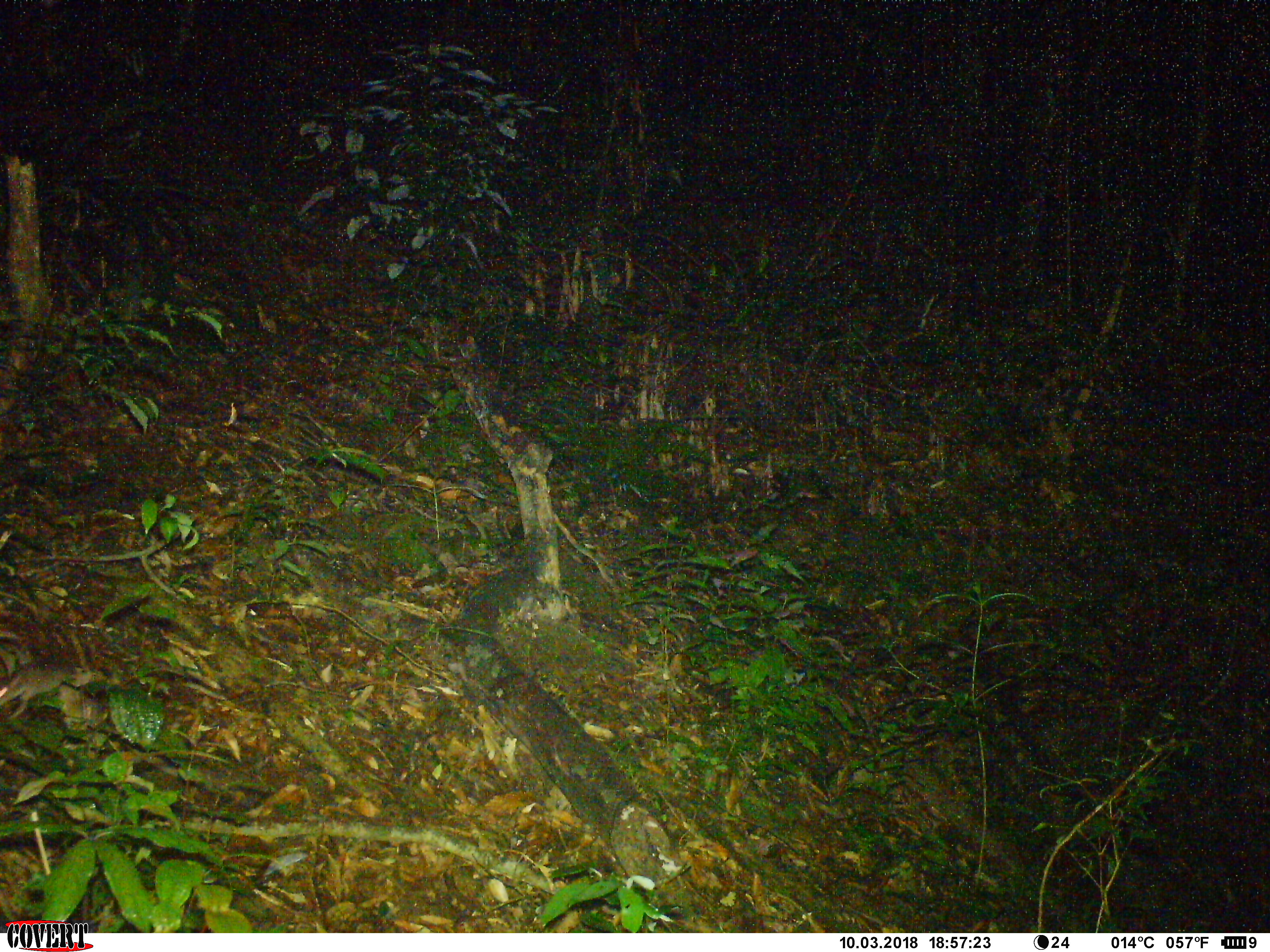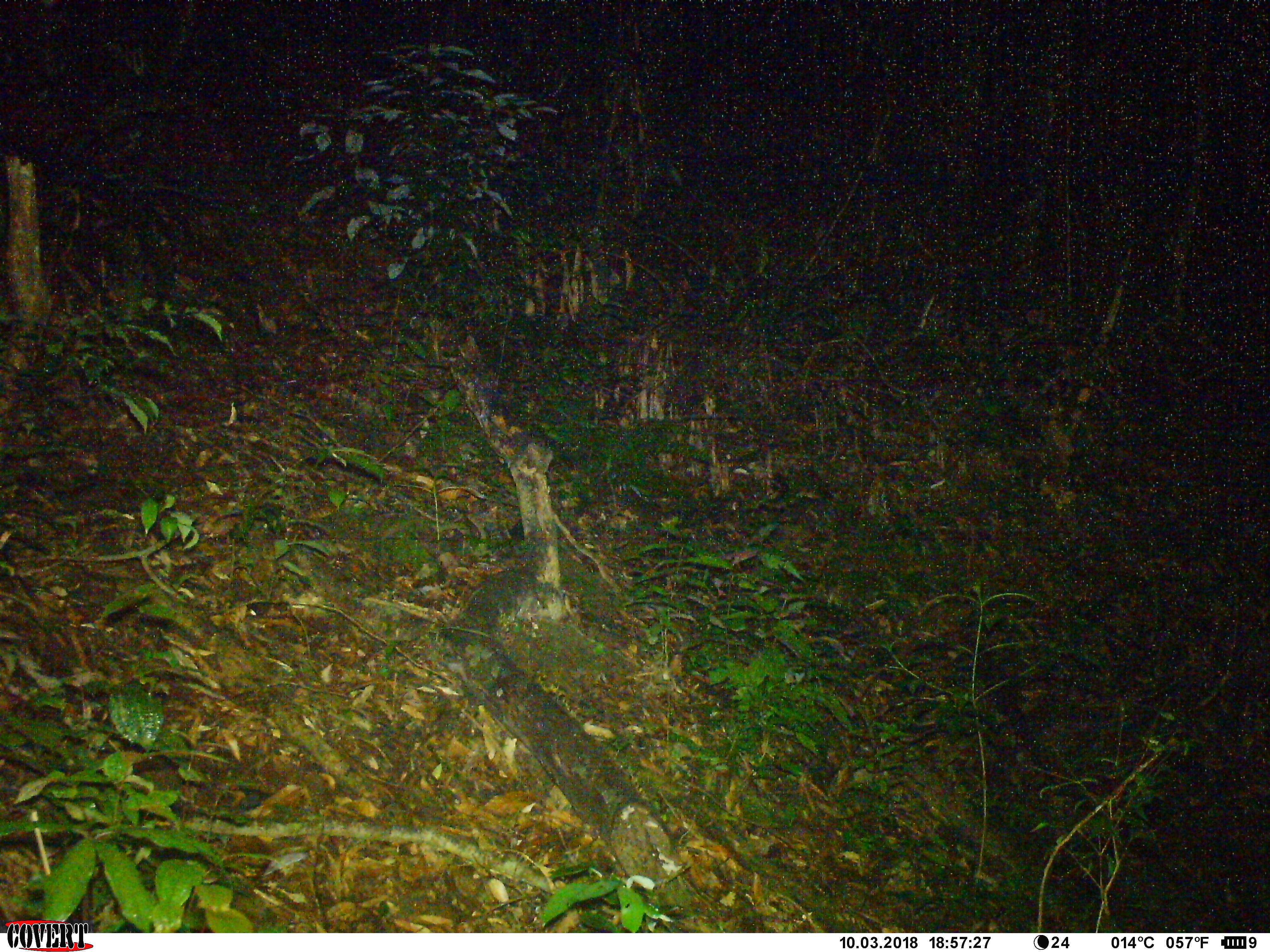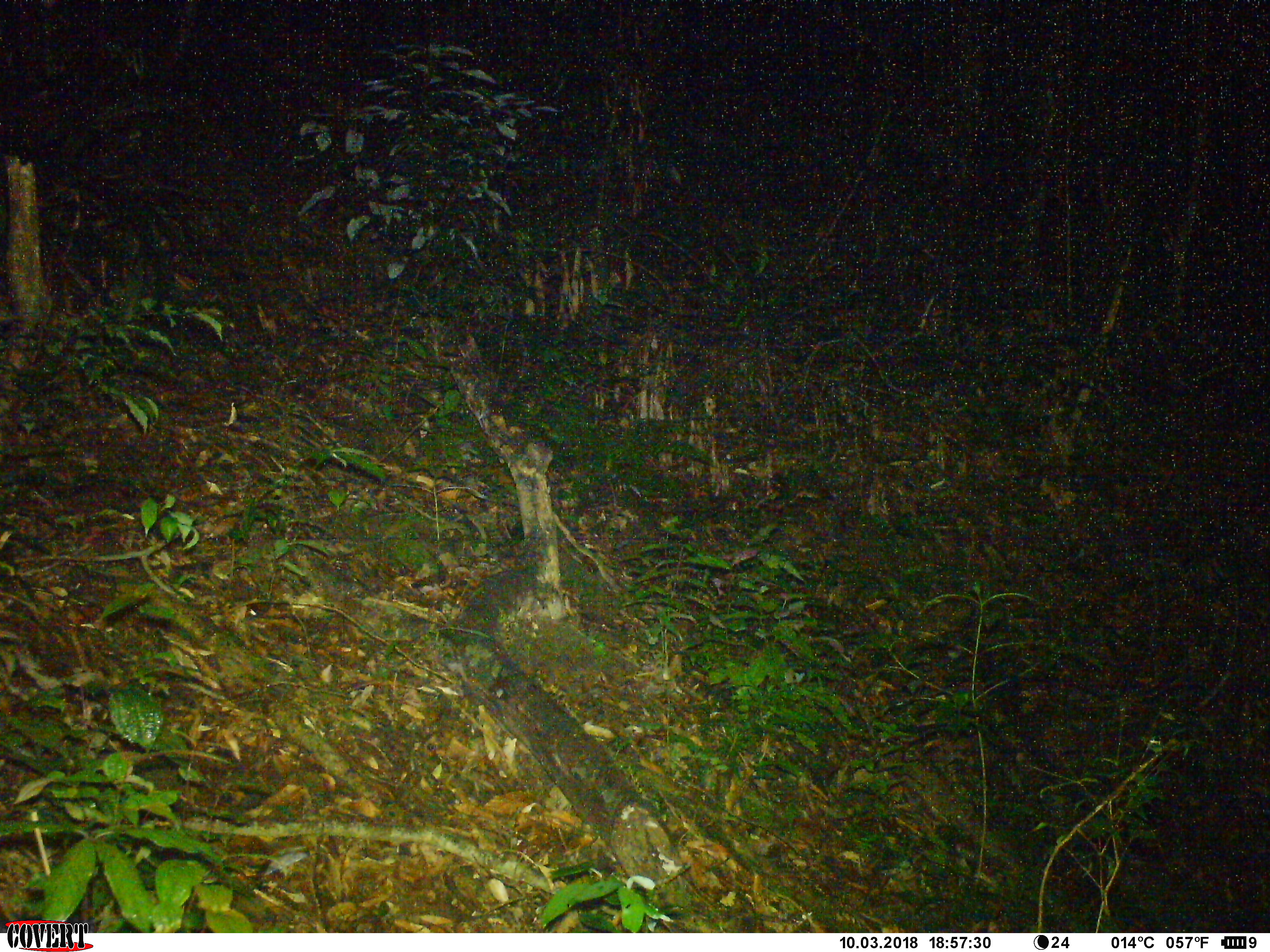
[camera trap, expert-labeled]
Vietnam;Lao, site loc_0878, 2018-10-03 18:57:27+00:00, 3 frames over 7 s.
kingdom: Animalia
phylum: Chordata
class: Mammalia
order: Rodentia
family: Muridae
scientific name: Muridae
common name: old-world mice and rats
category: unidentified murid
Unidentified murid (old-world mice and rats) (Muridae). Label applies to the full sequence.